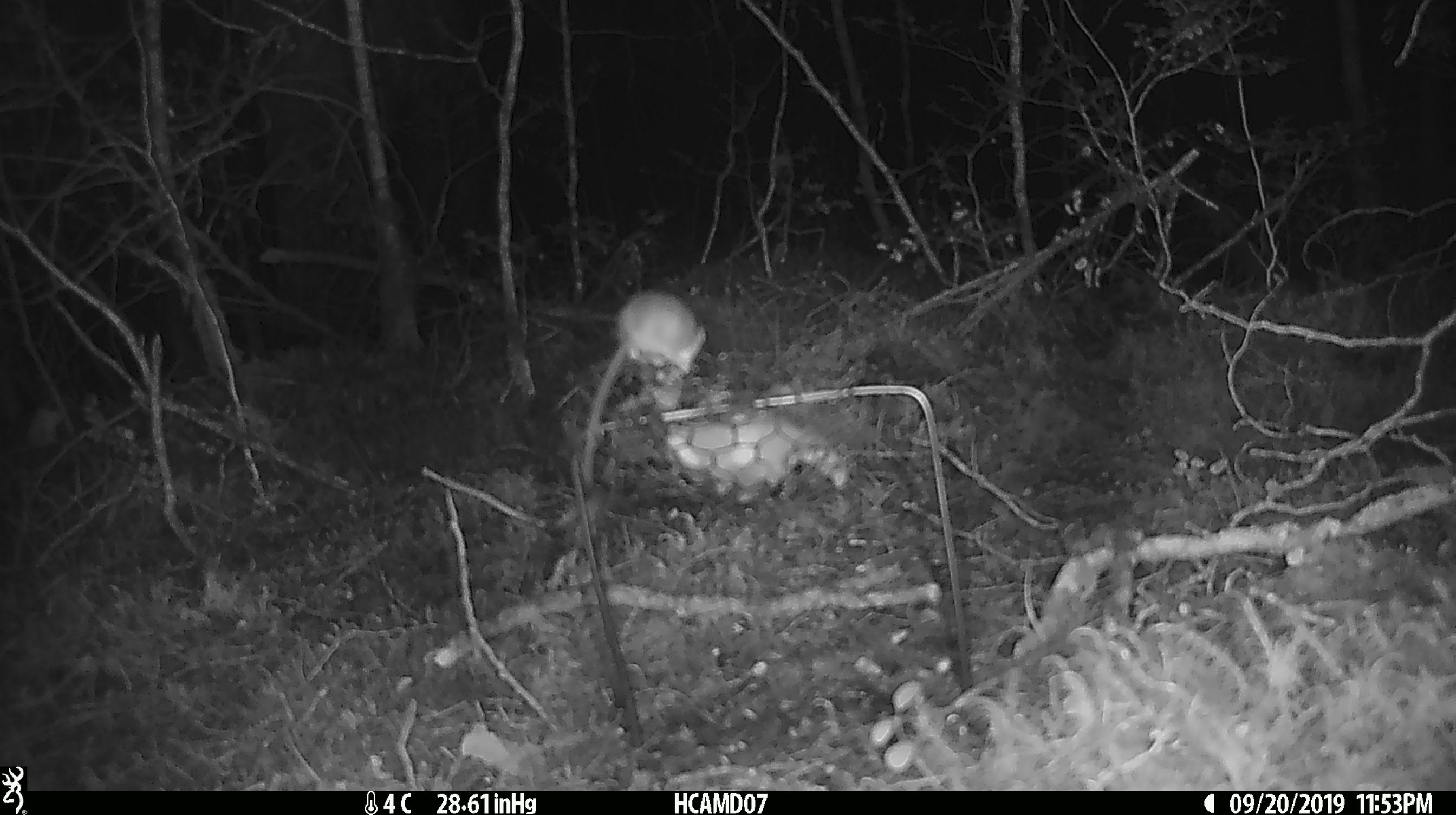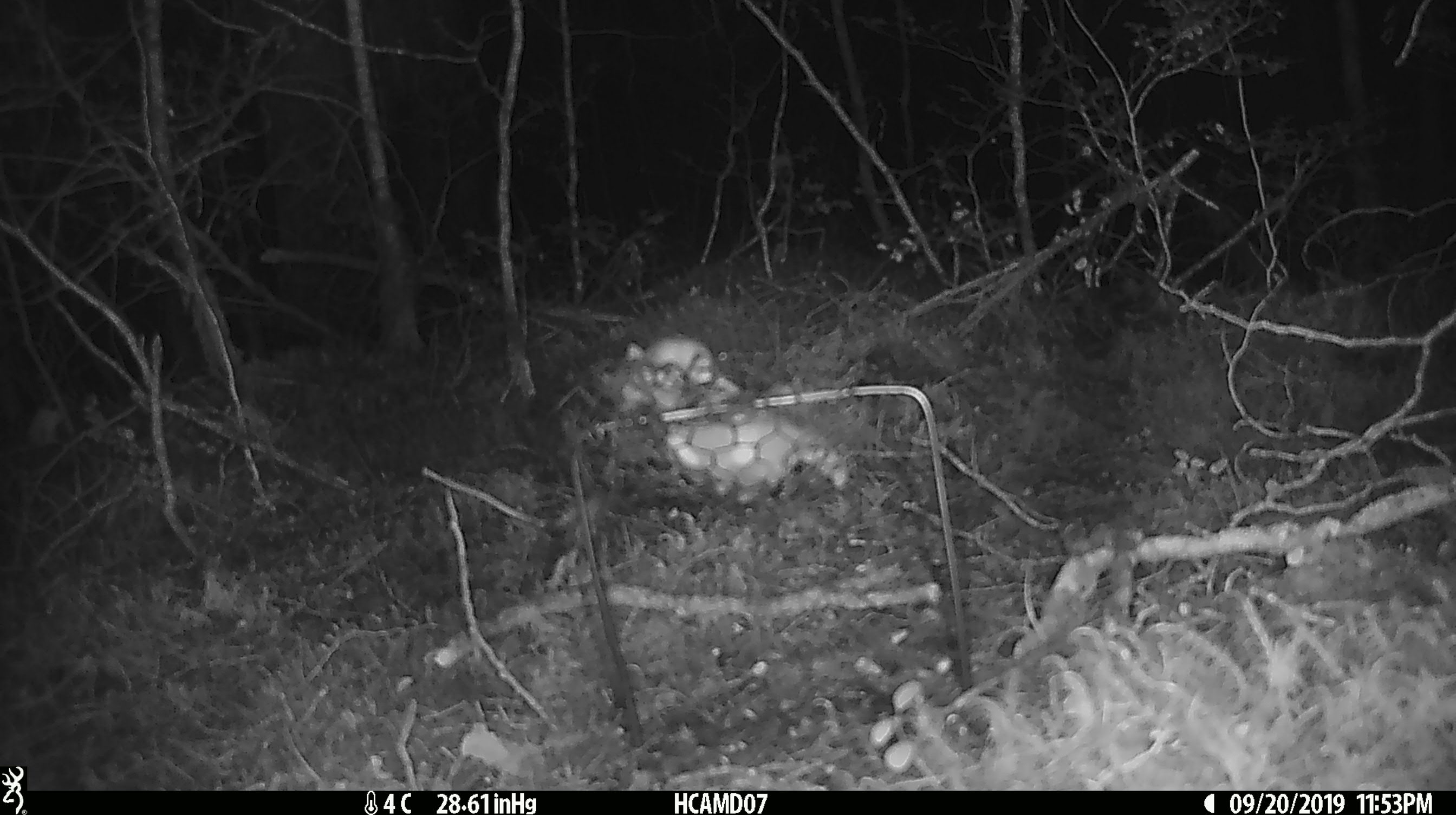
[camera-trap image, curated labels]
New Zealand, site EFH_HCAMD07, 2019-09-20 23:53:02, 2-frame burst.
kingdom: Animalia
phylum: Chordata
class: Mammalia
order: Rodentia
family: Muridae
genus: Mus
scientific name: Mus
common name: mouse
Mouse (Mus).